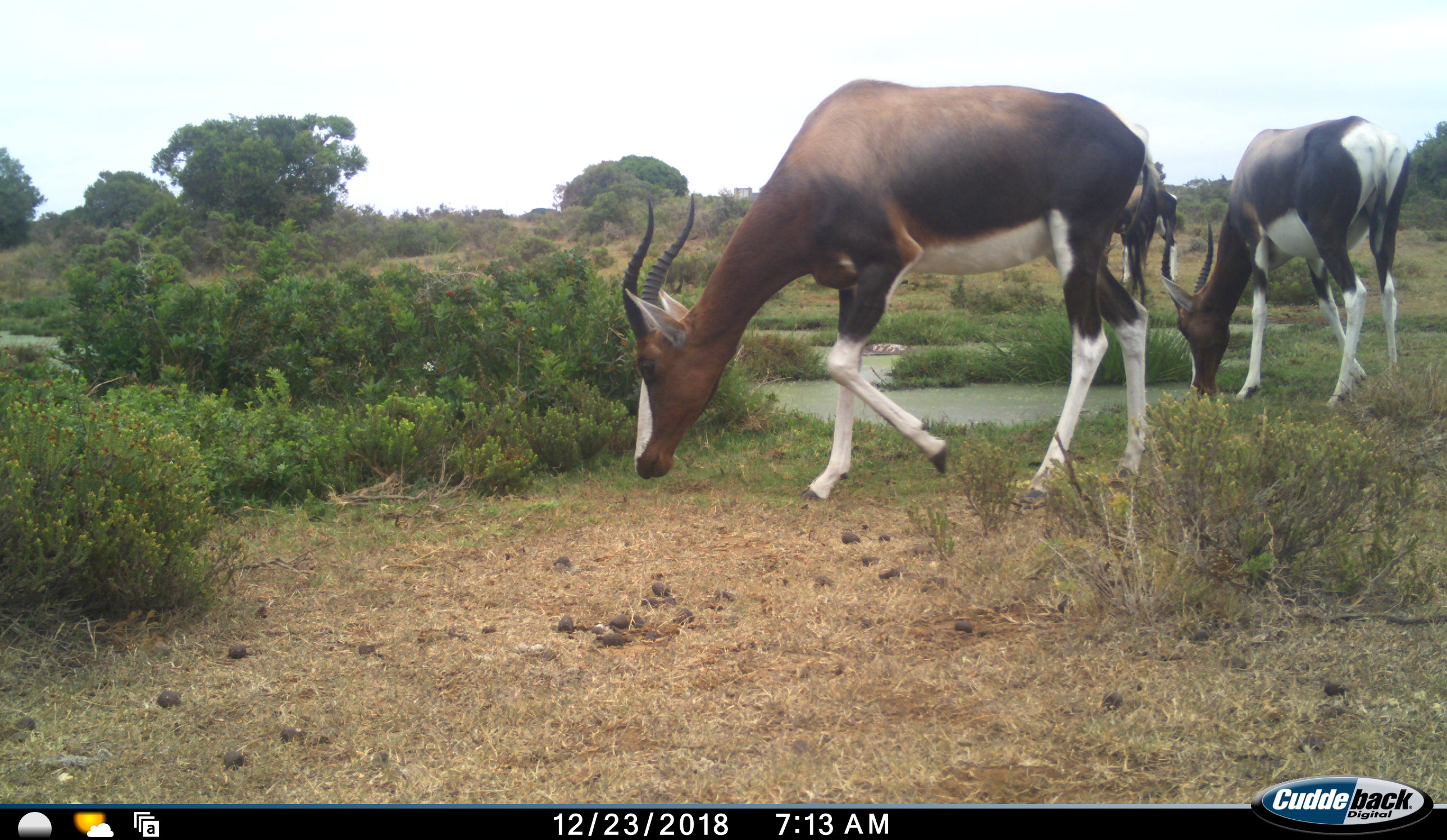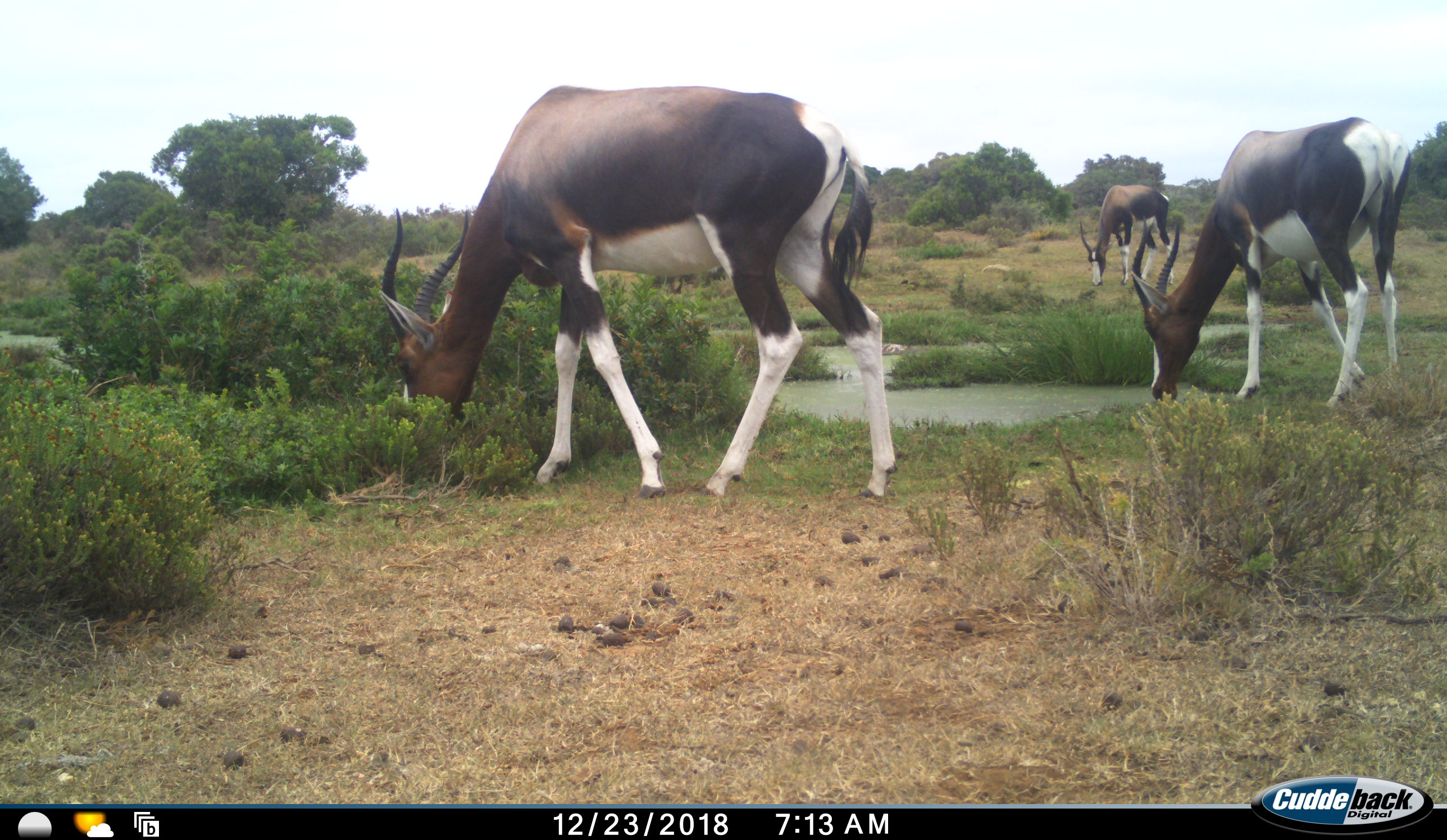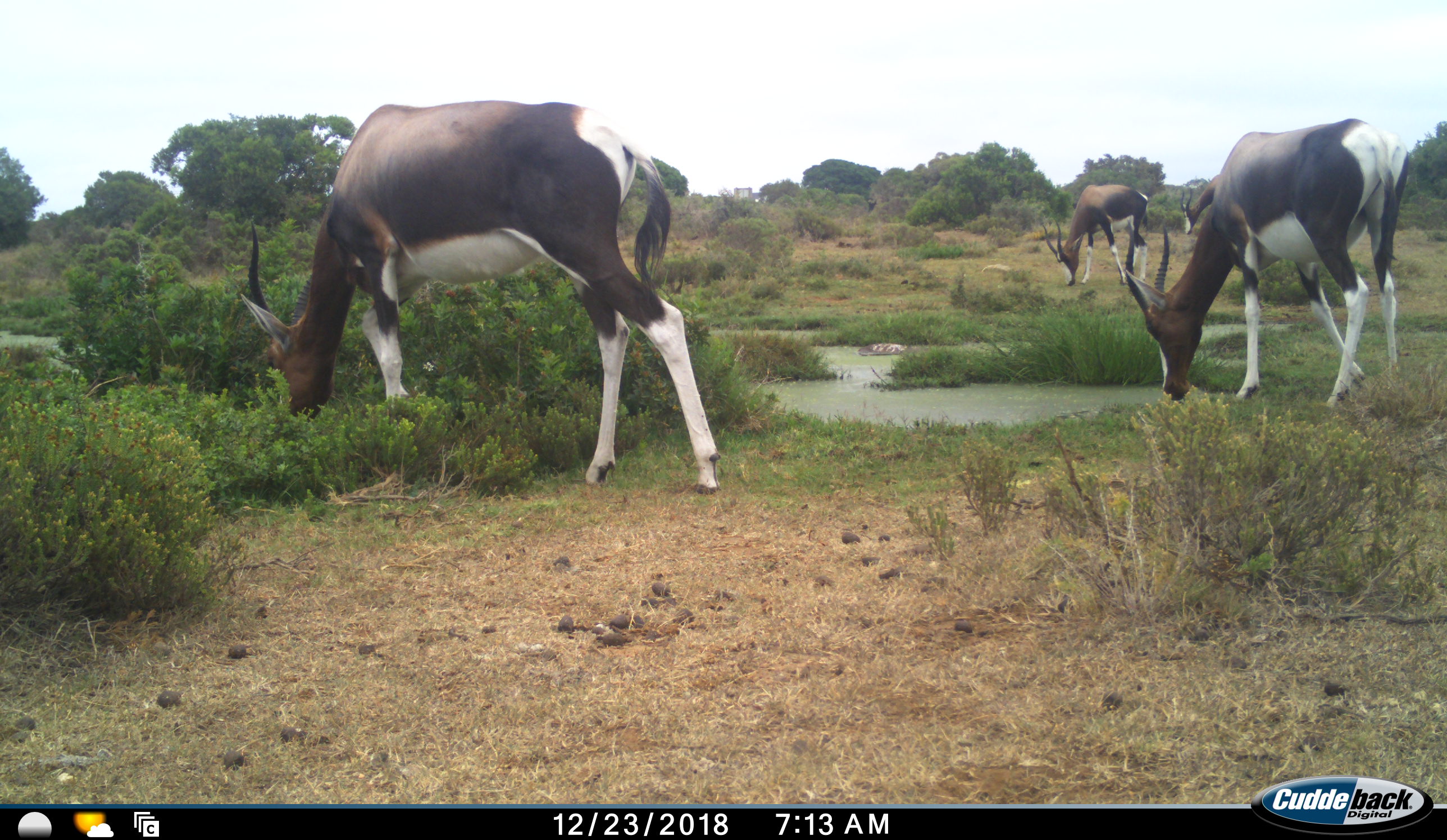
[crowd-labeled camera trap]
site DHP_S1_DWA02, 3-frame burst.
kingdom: Animalia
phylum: Chordata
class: Mammalia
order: Artiodactyla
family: Bovidae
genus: Damaliscus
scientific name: Damaliscus pygargus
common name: bontebok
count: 4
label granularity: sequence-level